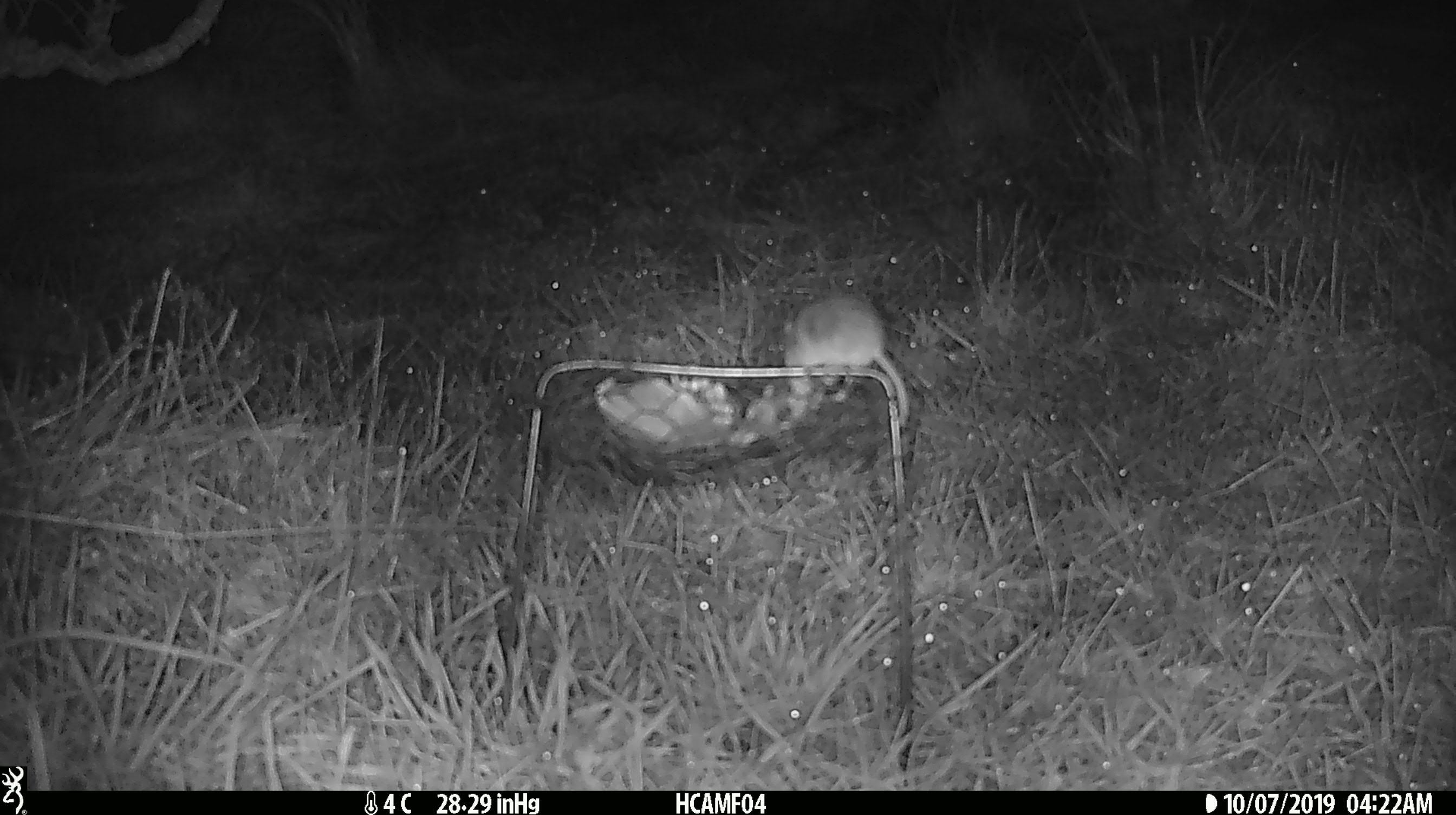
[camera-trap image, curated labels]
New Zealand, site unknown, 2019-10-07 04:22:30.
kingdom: Animalia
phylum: Chordata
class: Mammalia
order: Rodentia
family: Muridae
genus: Mus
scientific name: Mus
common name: mouse